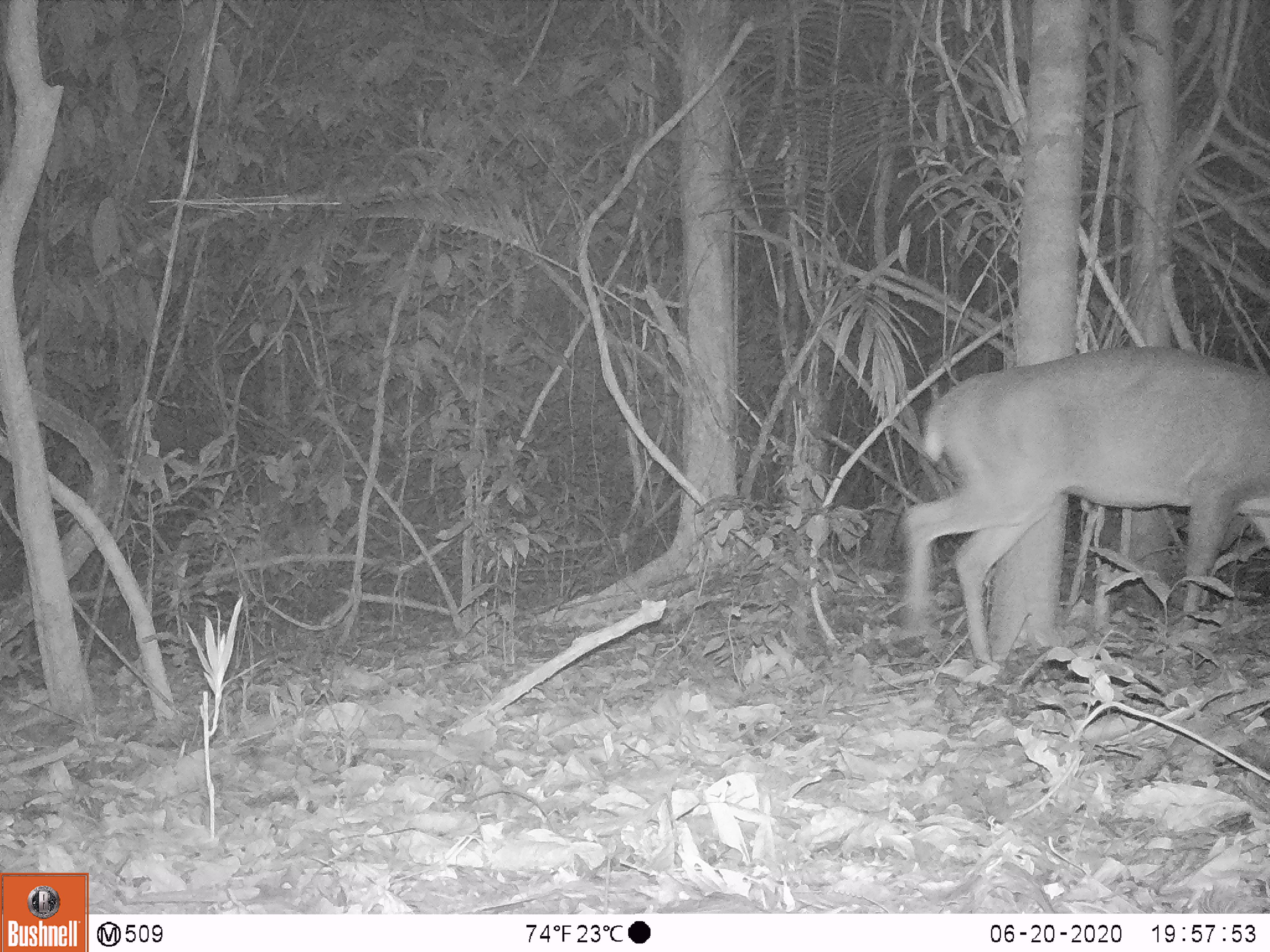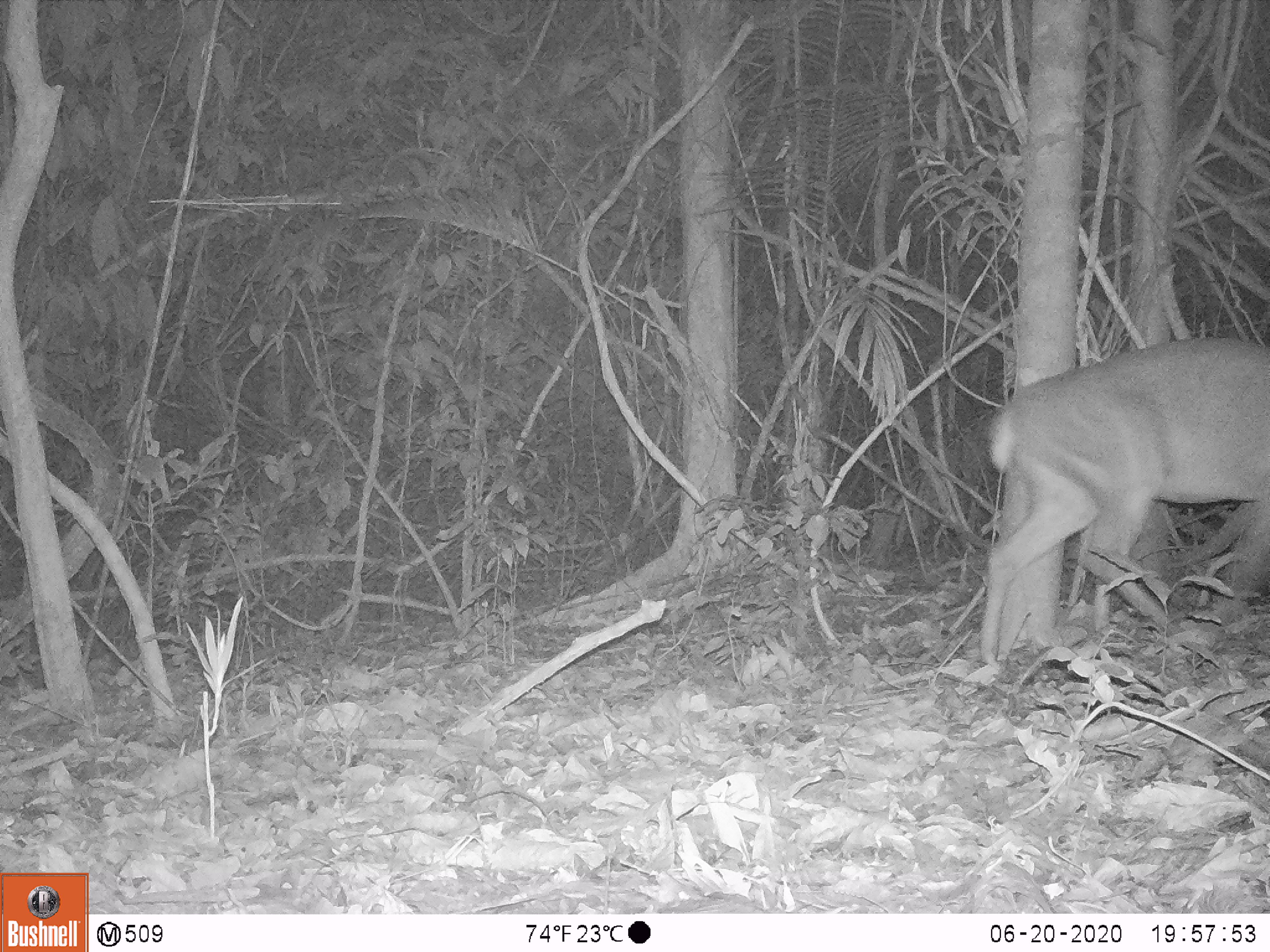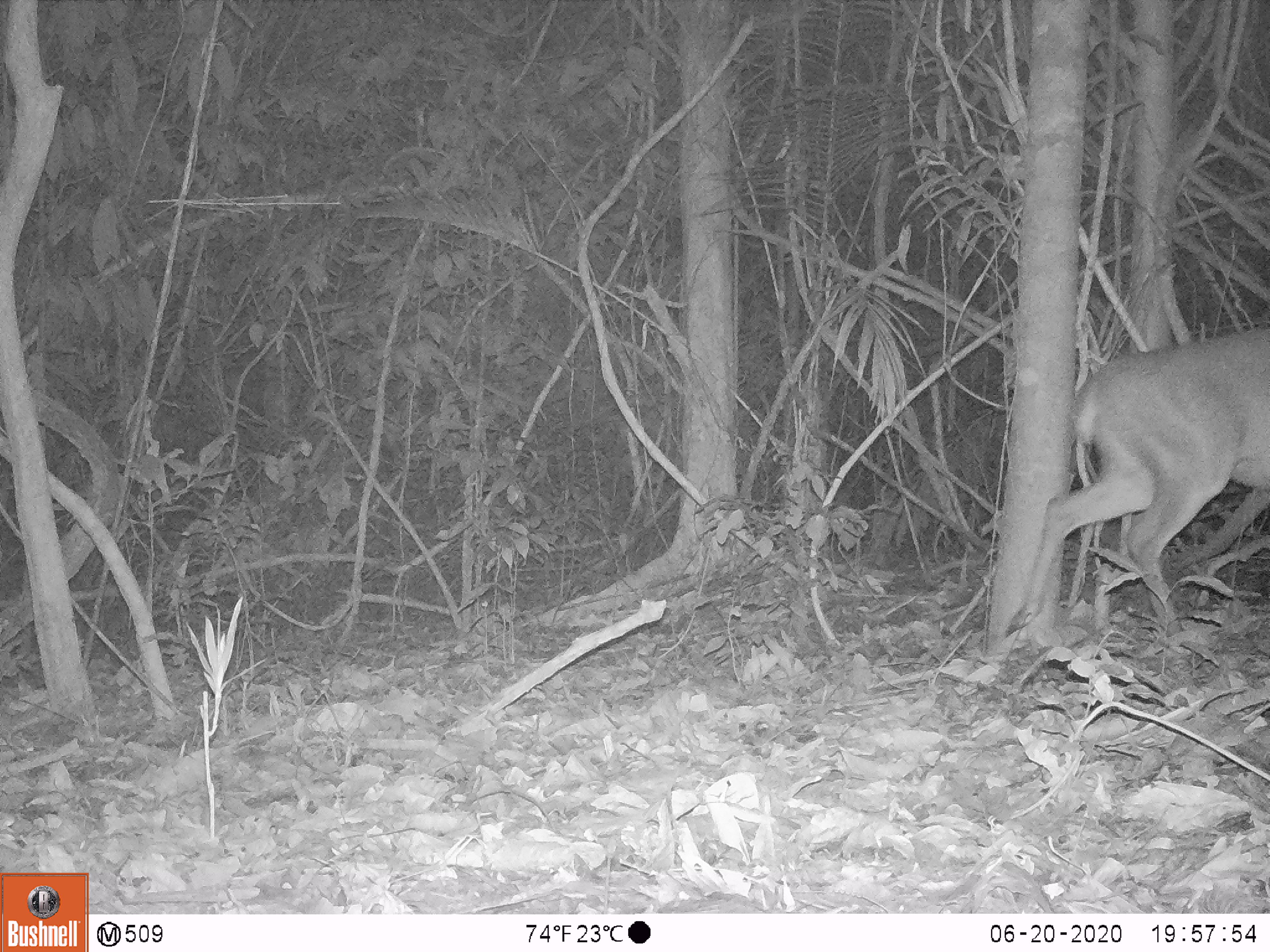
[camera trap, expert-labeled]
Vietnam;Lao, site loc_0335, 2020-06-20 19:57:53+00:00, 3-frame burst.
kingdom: Animalia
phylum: Chordata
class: Mammalia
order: Artiodactyla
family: Cervidae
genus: Muntiacus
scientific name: Muntiacus vuquangensis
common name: large-antlered muntjac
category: large antlered muntjac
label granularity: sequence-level